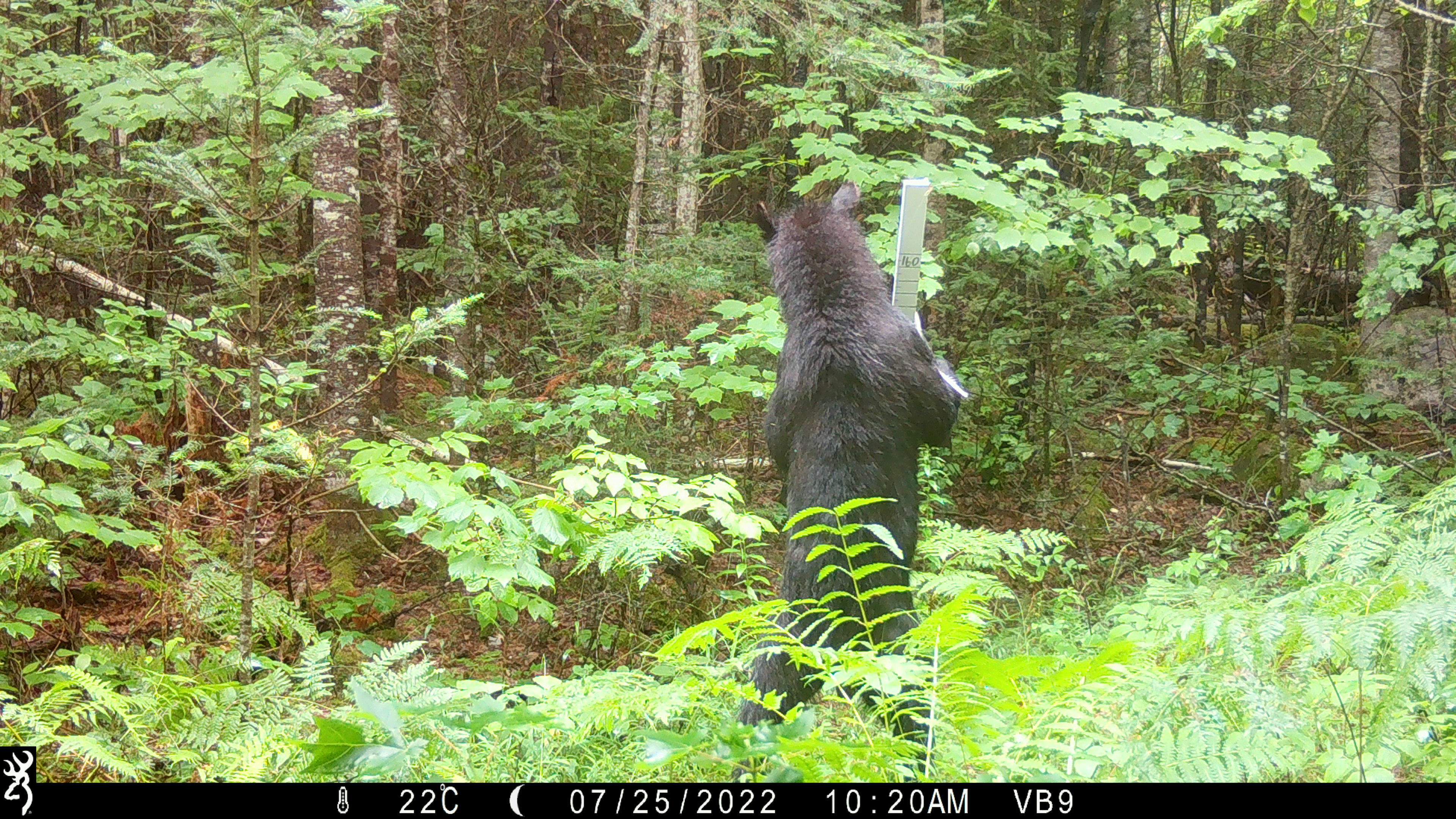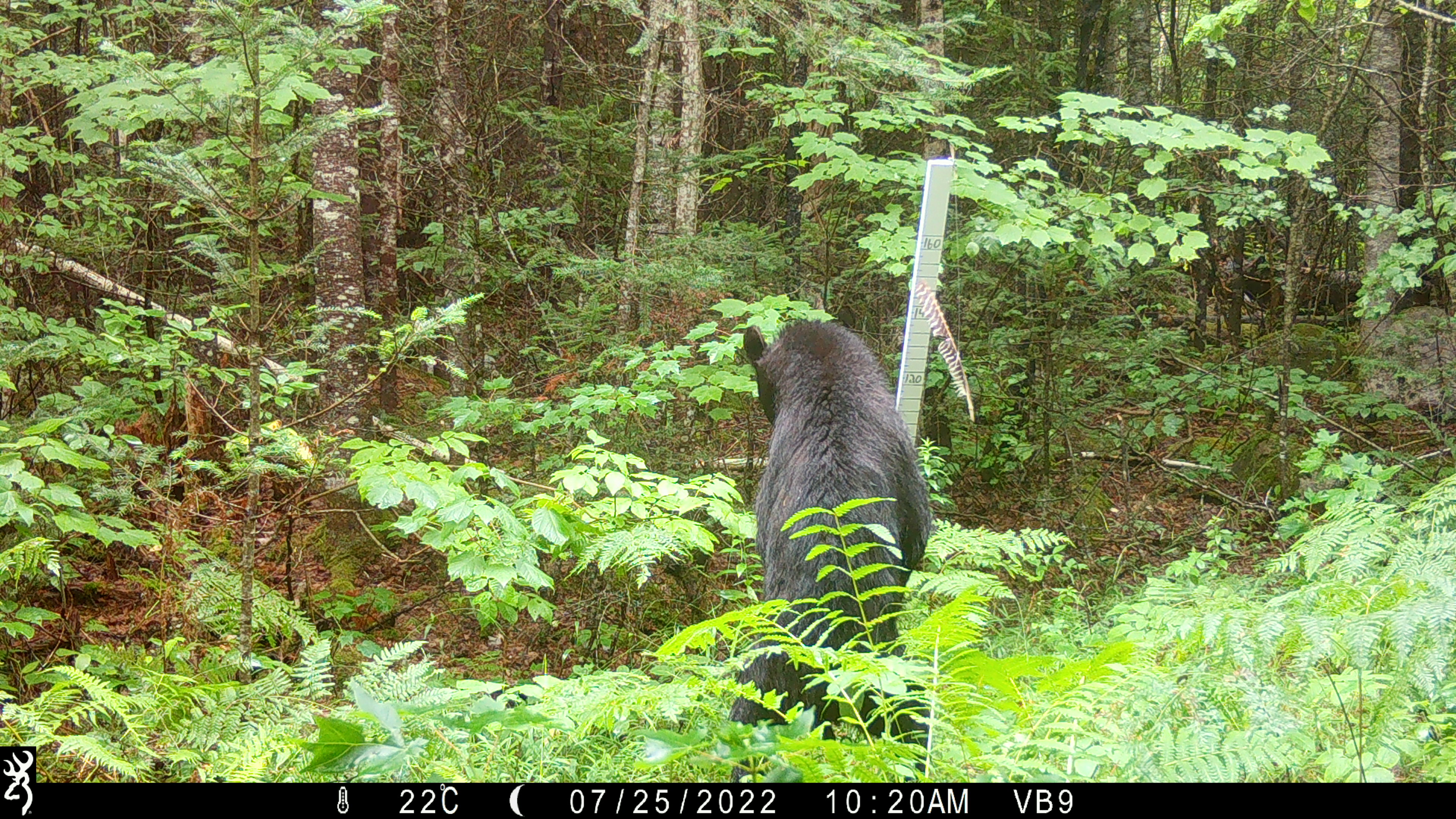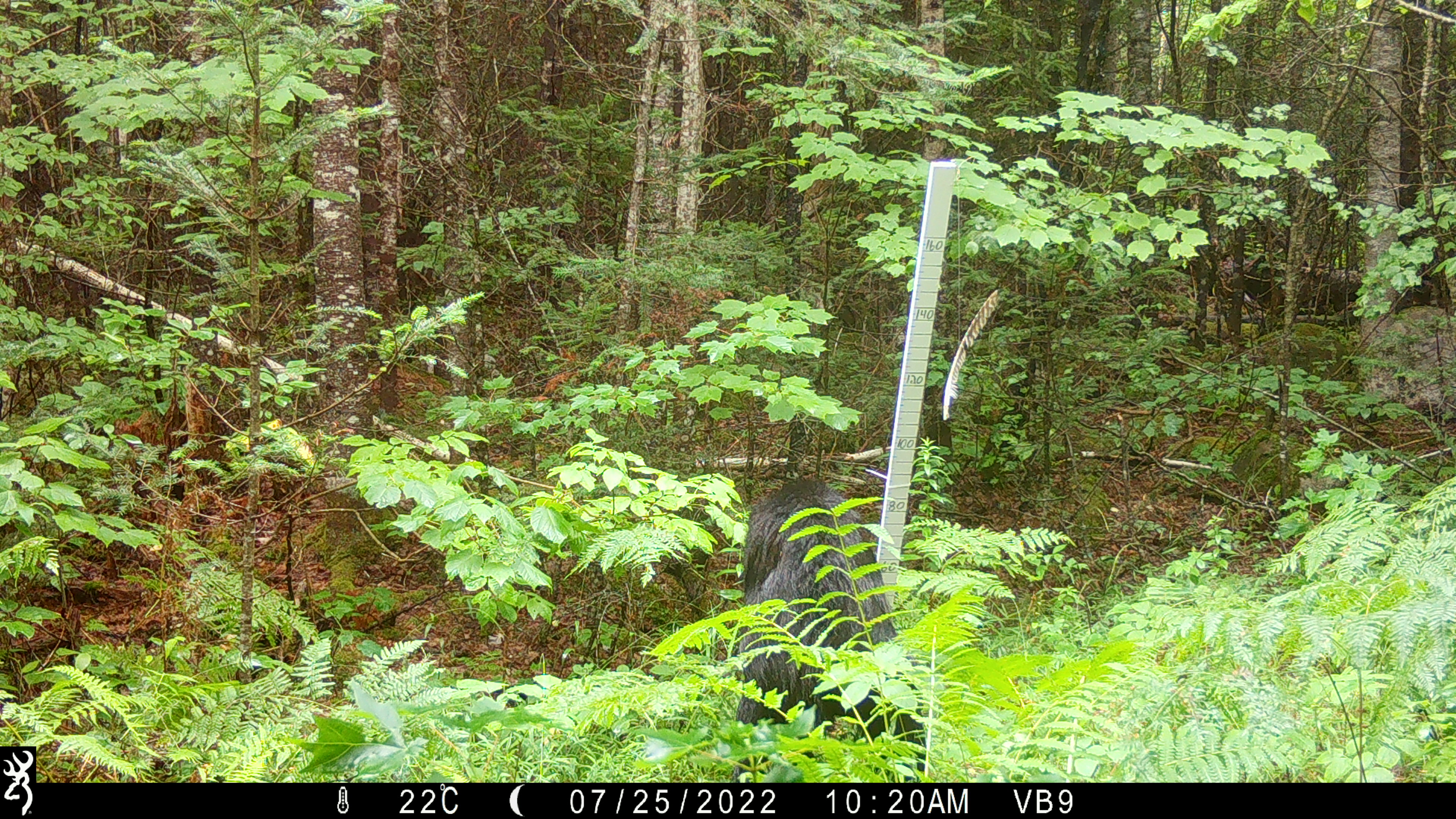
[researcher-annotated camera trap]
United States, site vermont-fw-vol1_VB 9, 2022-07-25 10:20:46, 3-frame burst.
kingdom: Animalia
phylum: Chordata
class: Mammalia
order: Carnivora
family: Ursidae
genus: Ursus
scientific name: Ursus americanus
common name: black bear